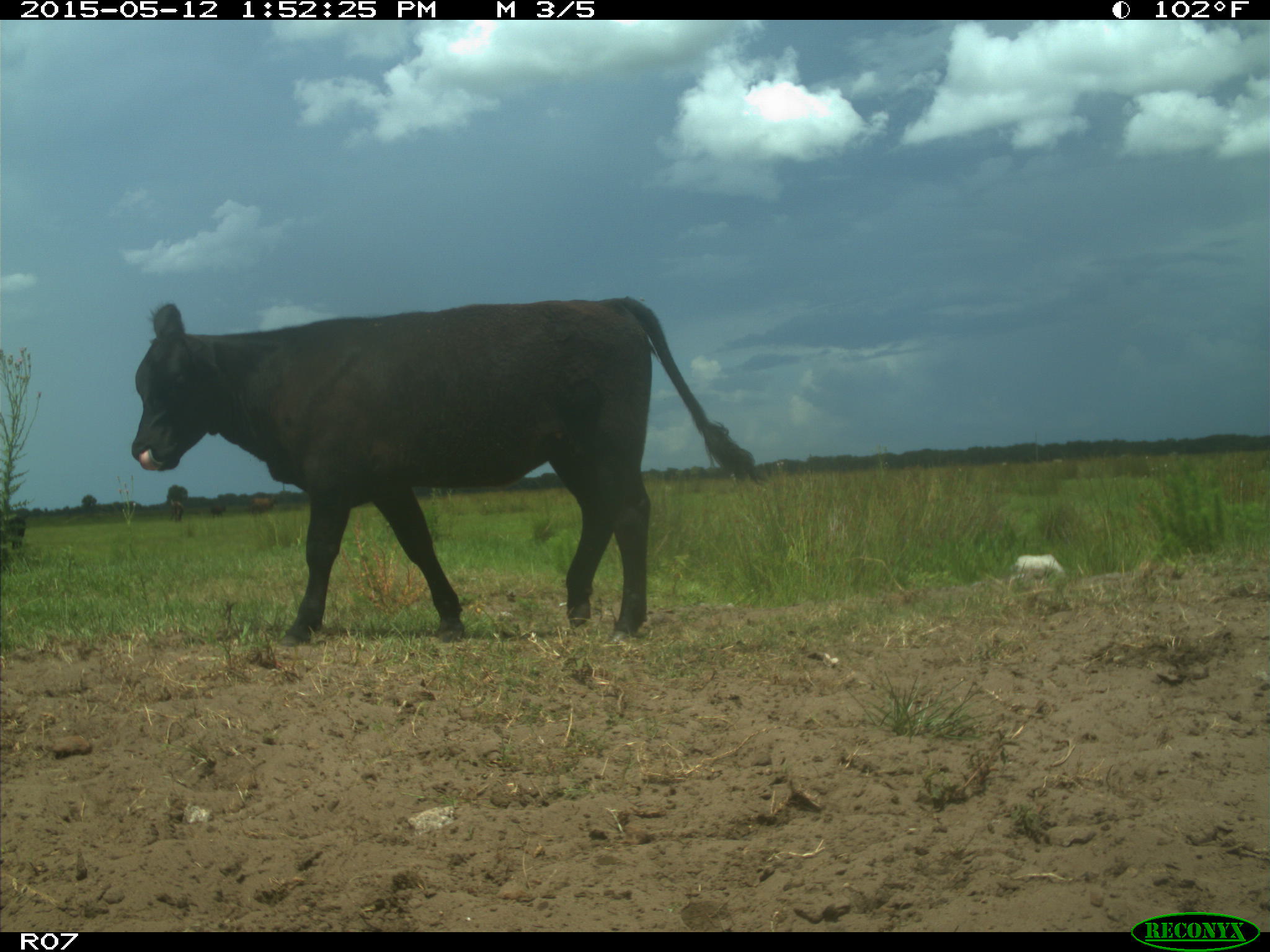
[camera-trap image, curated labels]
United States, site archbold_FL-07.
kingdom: Animalia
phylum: Chordata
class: Mammalia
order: Artiodactyla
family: Bovidae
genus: Bos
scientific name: Bos taurus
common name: domestic cow